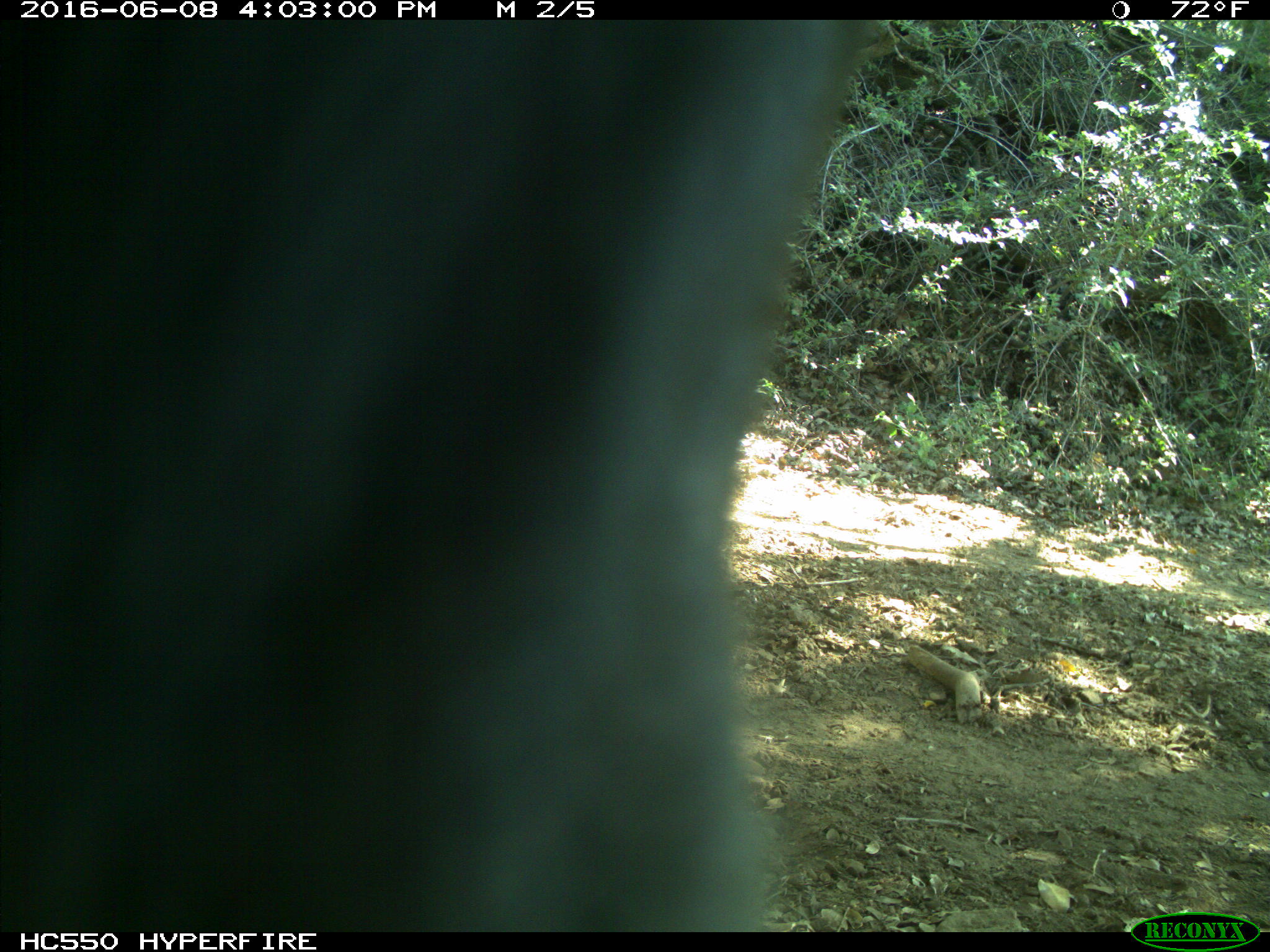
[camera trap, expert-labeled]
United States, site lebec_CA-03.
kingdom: Animalia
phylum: Chordata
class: Mammalia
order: Artiodactyla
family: Bovidae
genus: Bos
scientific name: Bos taurus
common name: domestic cow